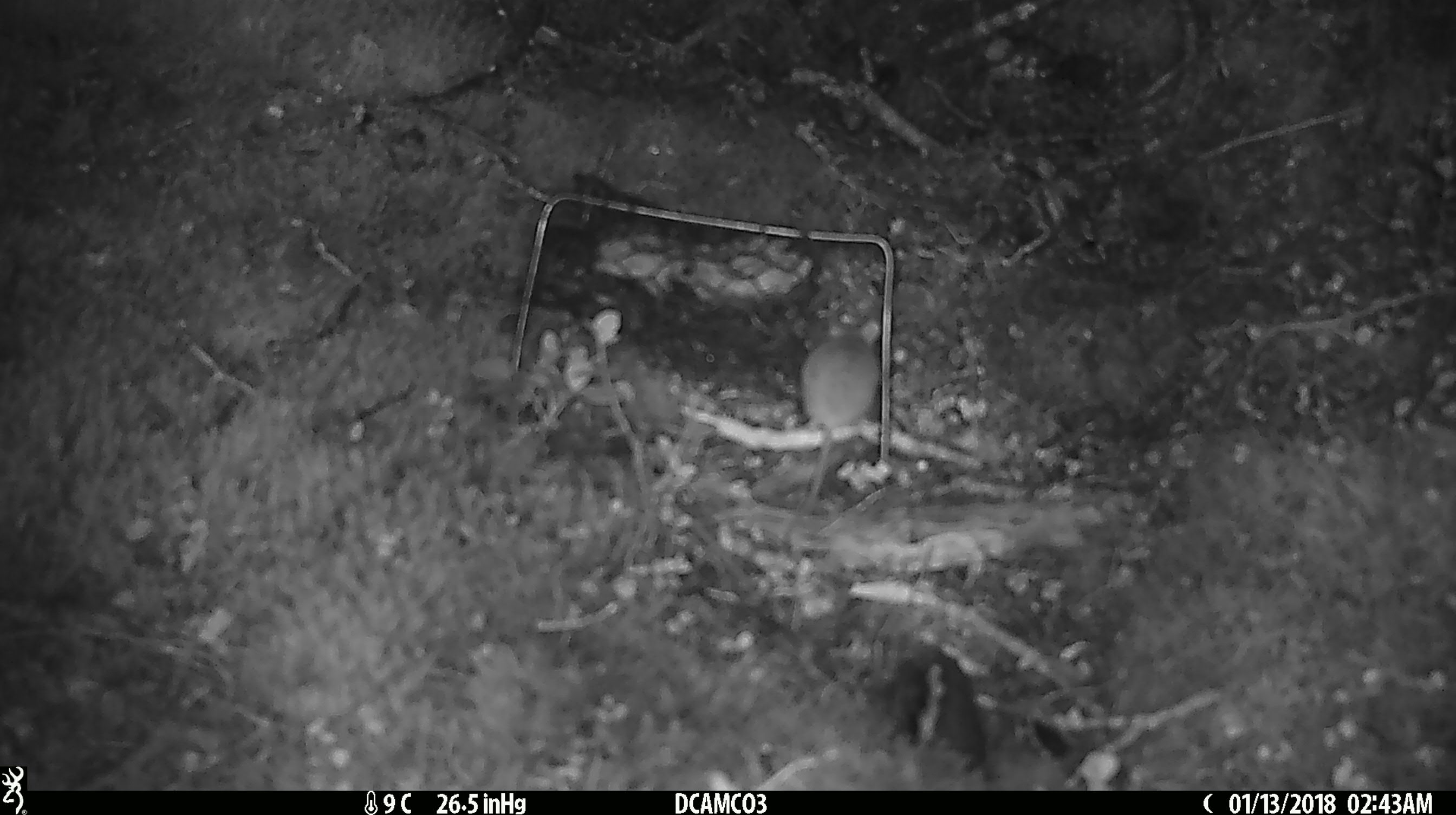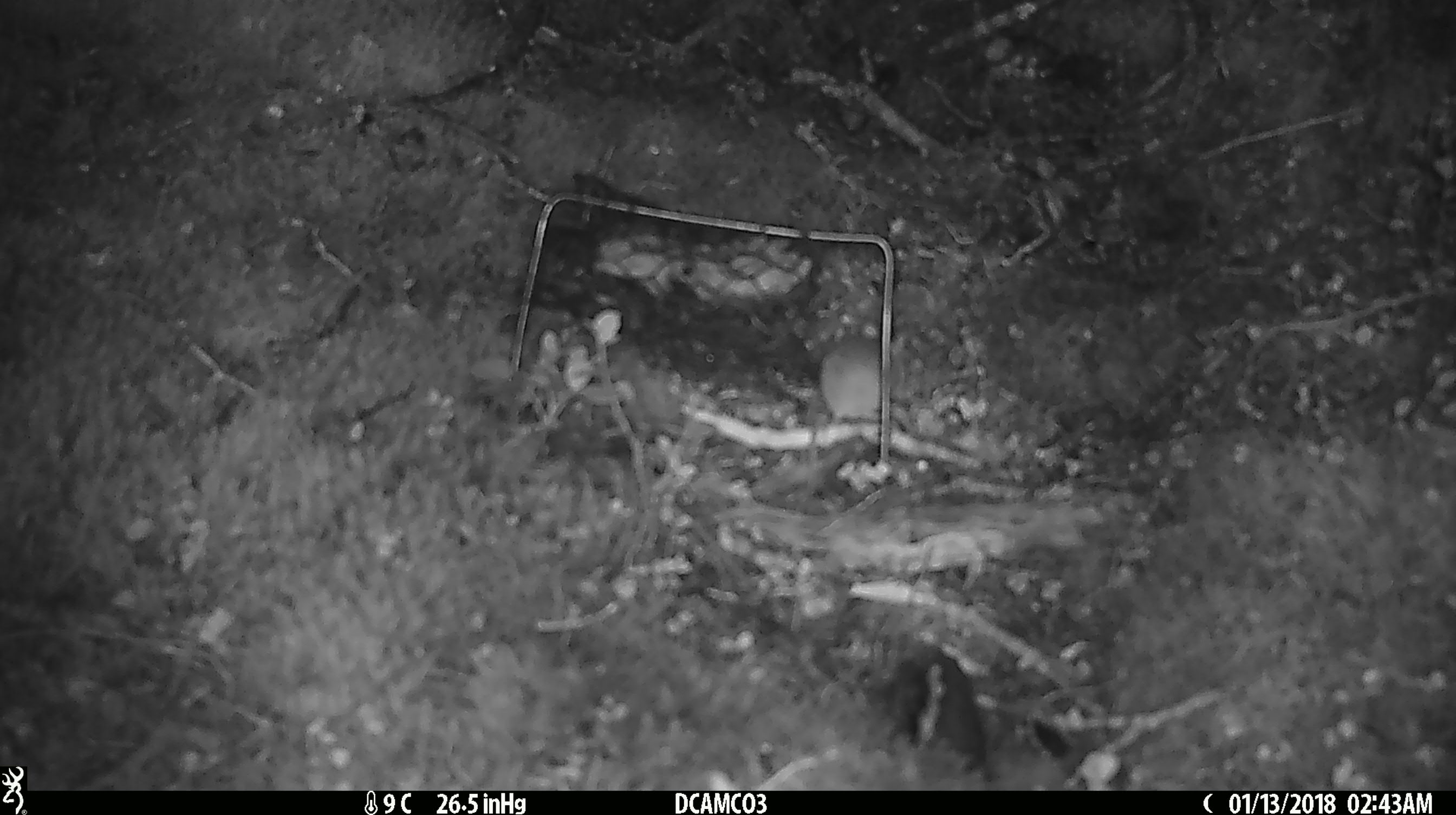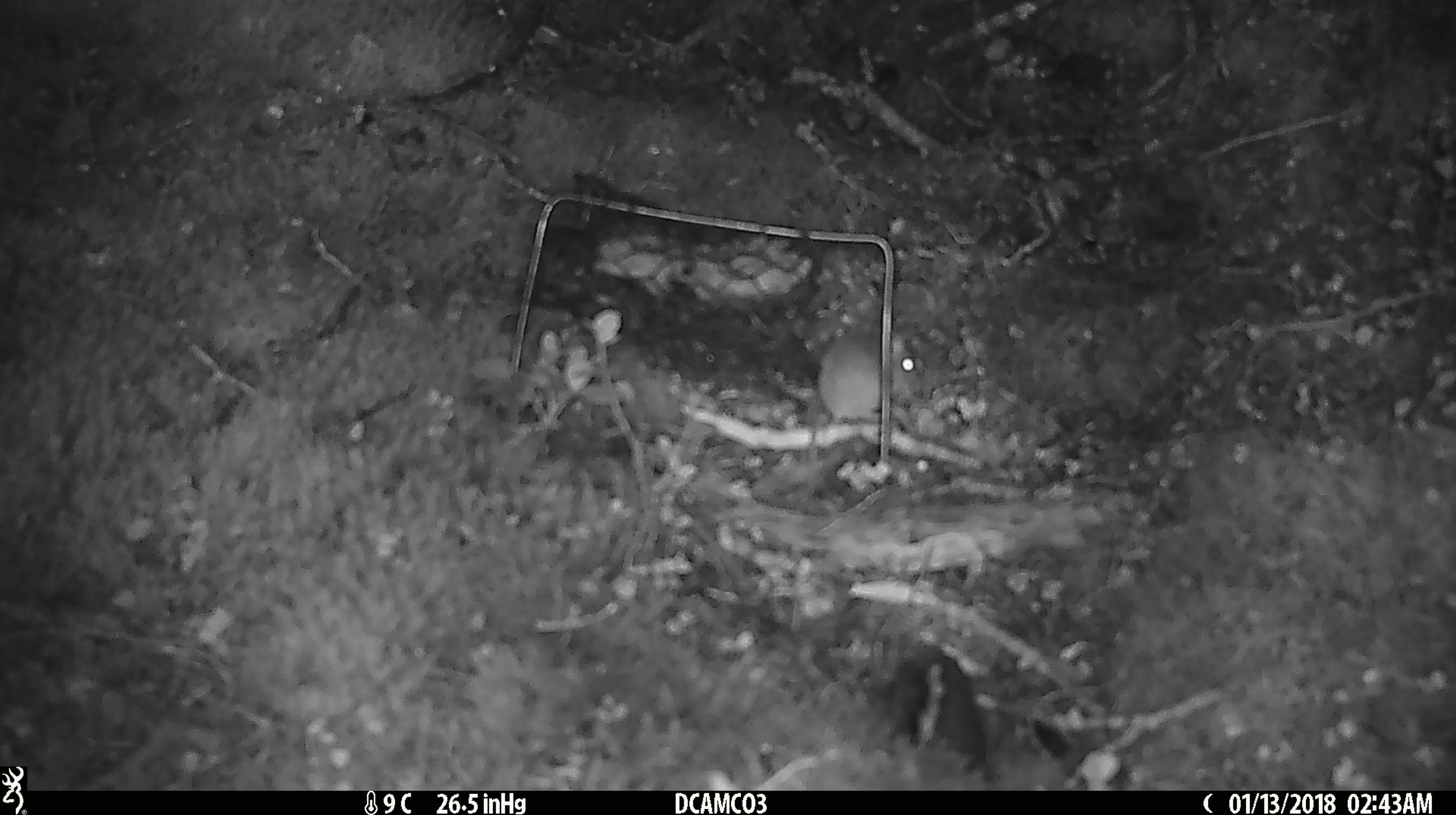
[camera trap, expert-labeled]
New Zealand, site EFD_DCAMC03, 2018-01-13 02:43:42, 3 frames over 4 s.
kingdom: Animalia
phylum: Chordata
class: Mammalia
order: Rodentia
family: Muridae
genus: Mus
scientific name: Mus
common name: mouse